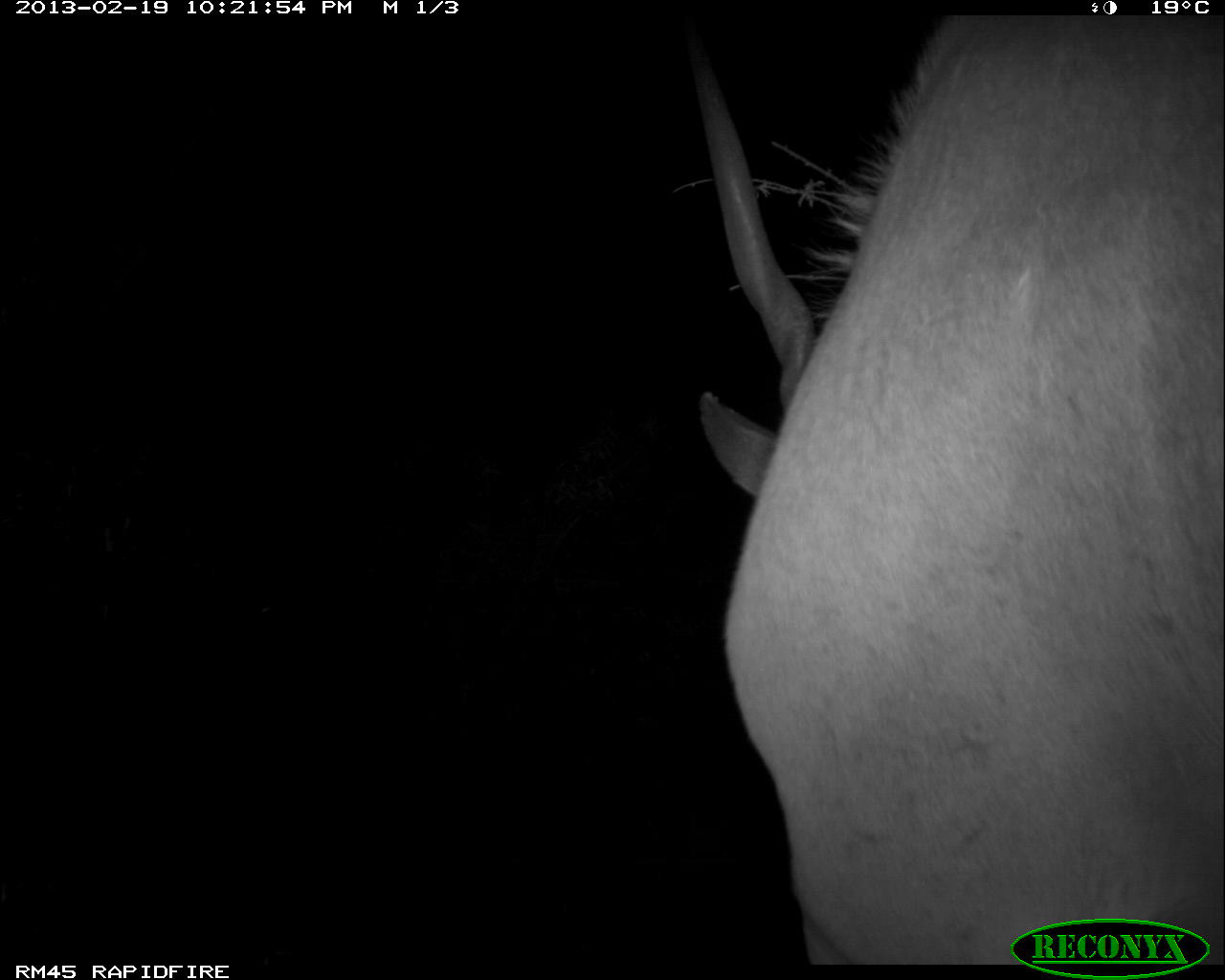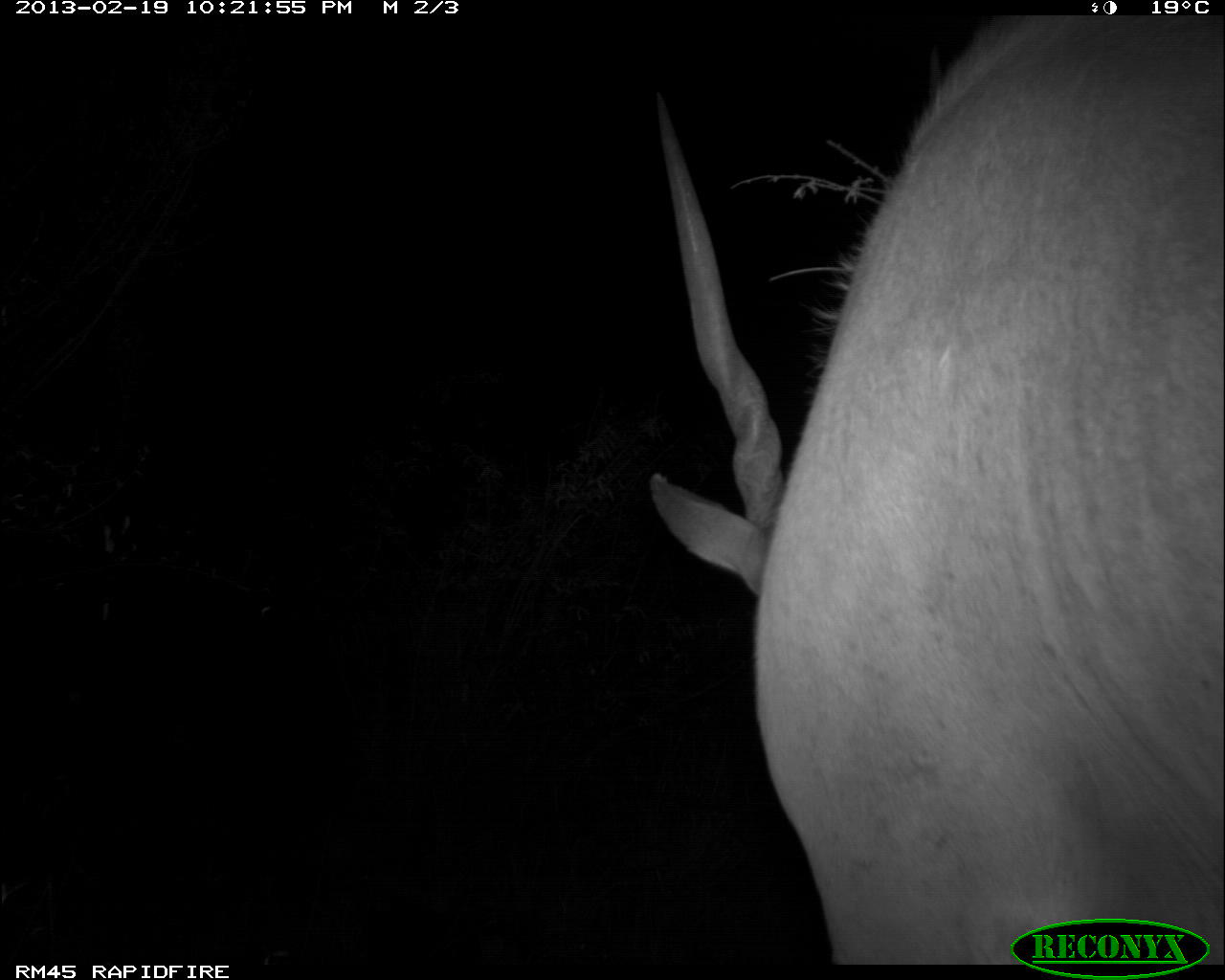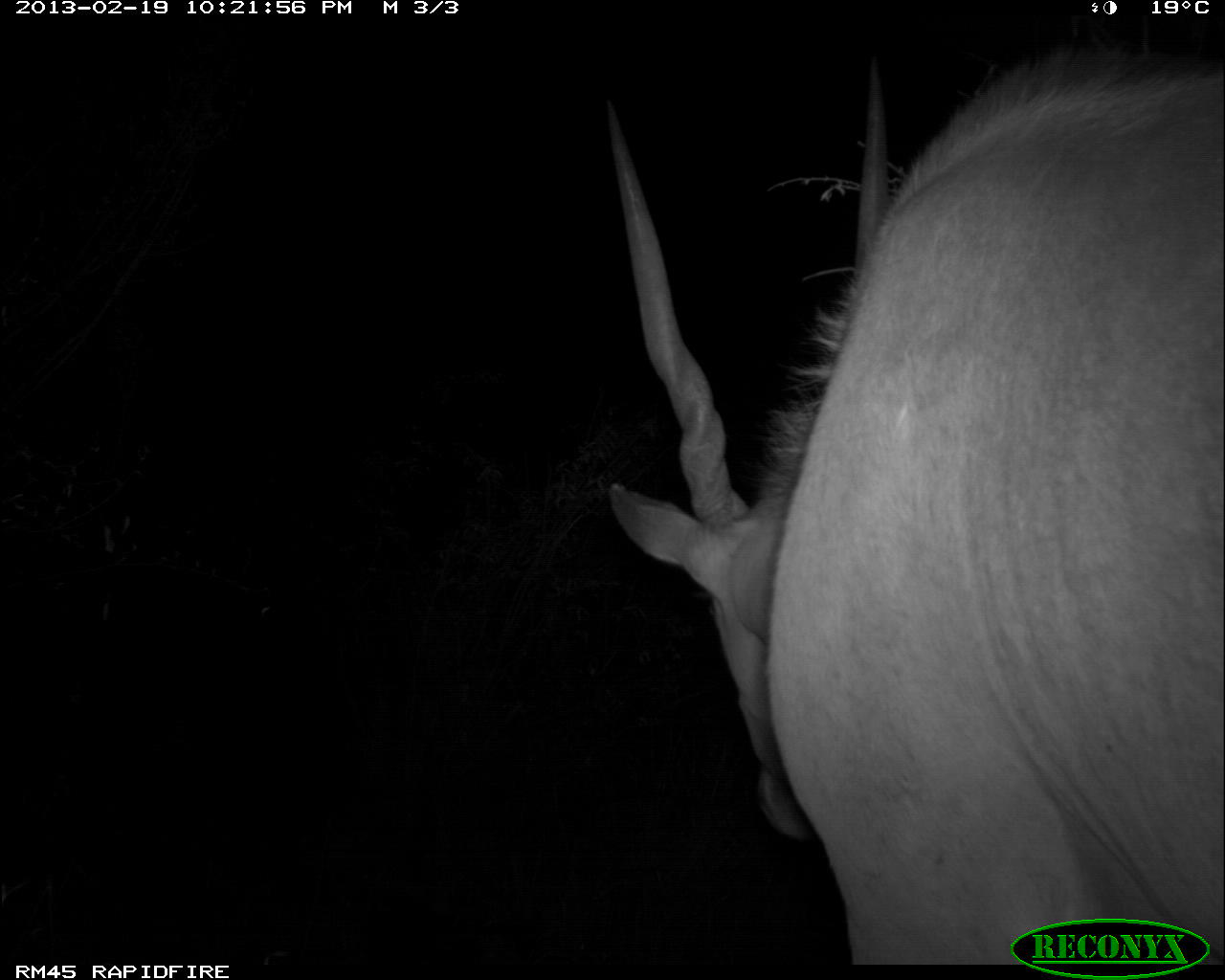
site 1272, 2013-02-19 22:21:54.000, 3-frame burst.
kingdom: Animalia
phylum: Chordata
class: Mammalia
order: Artiodactyla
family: Bovidae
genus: Tragelaphus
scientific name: Tragelaphus oryx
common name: eland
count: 1